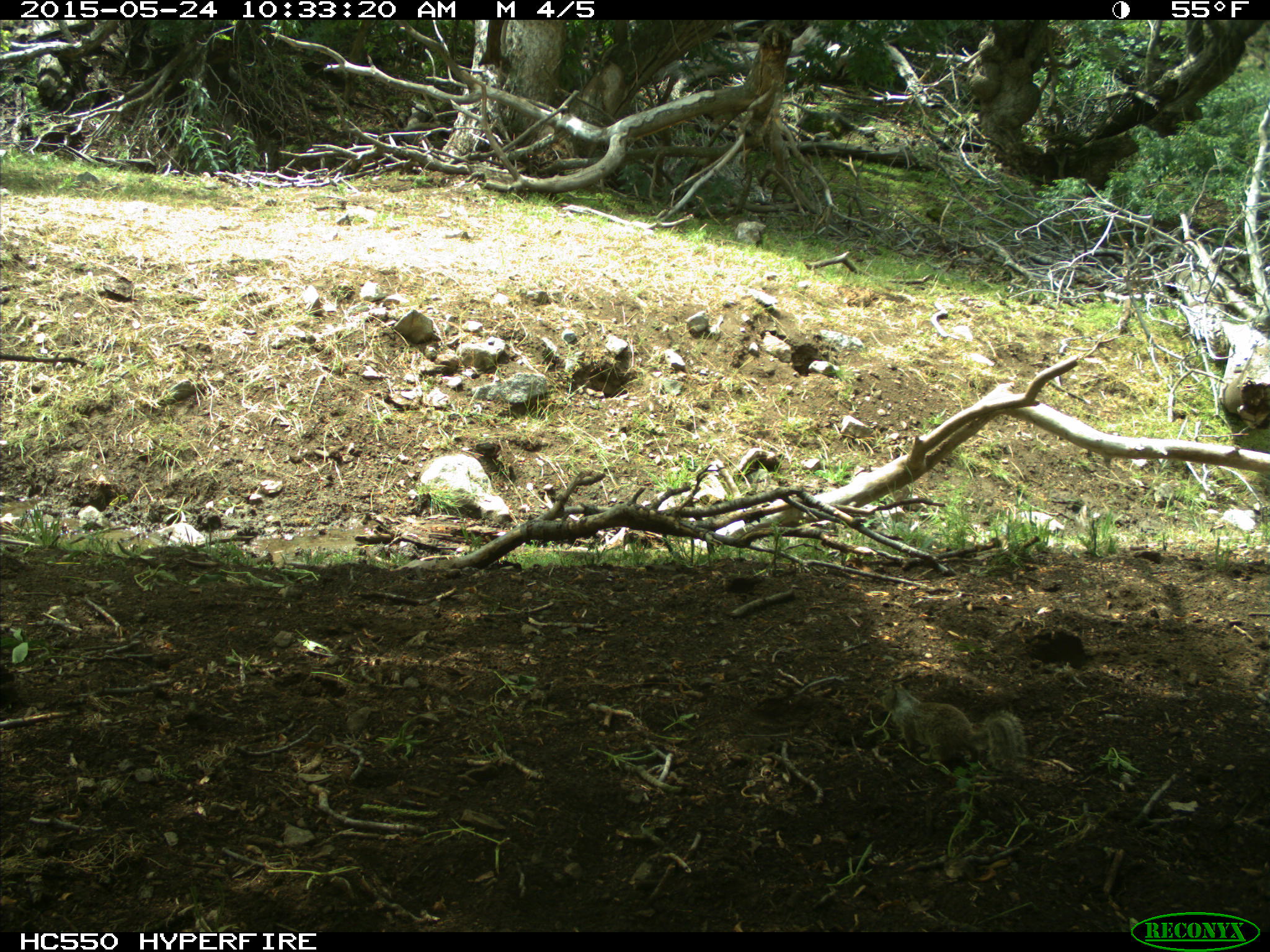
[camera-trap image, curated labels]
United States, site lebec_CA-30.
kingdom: Animalia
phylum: Chordata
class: Mammalia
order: Rodentia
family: Sciuridae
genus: Otospermophilus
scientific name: Otospermophilus beecheyi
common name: california ground squirrel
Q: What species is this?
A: Otospermophilus beecheyi (california ground squirrel).